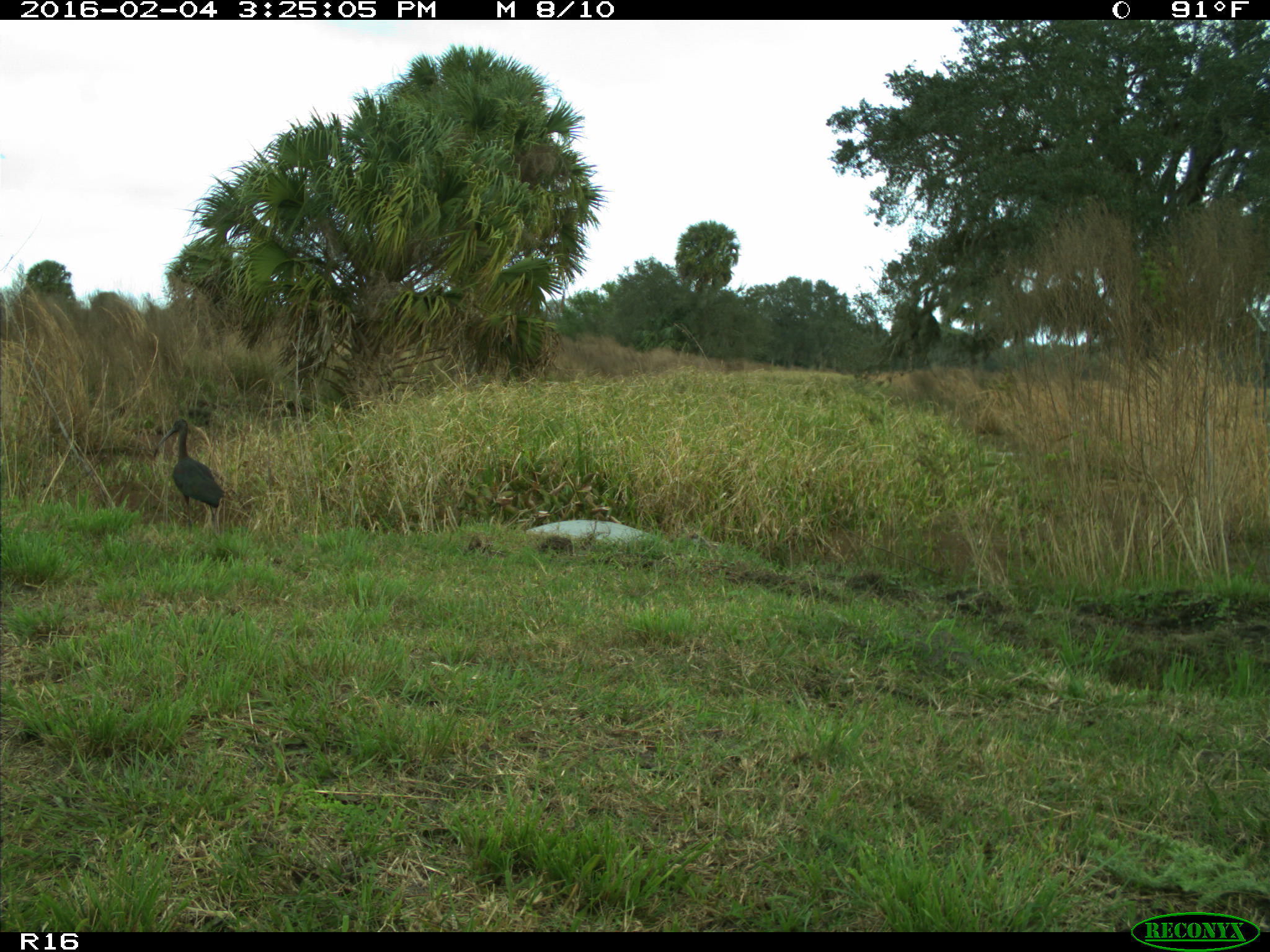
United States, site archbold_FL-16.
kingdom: Animalia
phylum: Chordata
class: Aves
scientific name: Aves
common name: birds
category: unidentified bird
Unidentified bird (birds) (Aves).